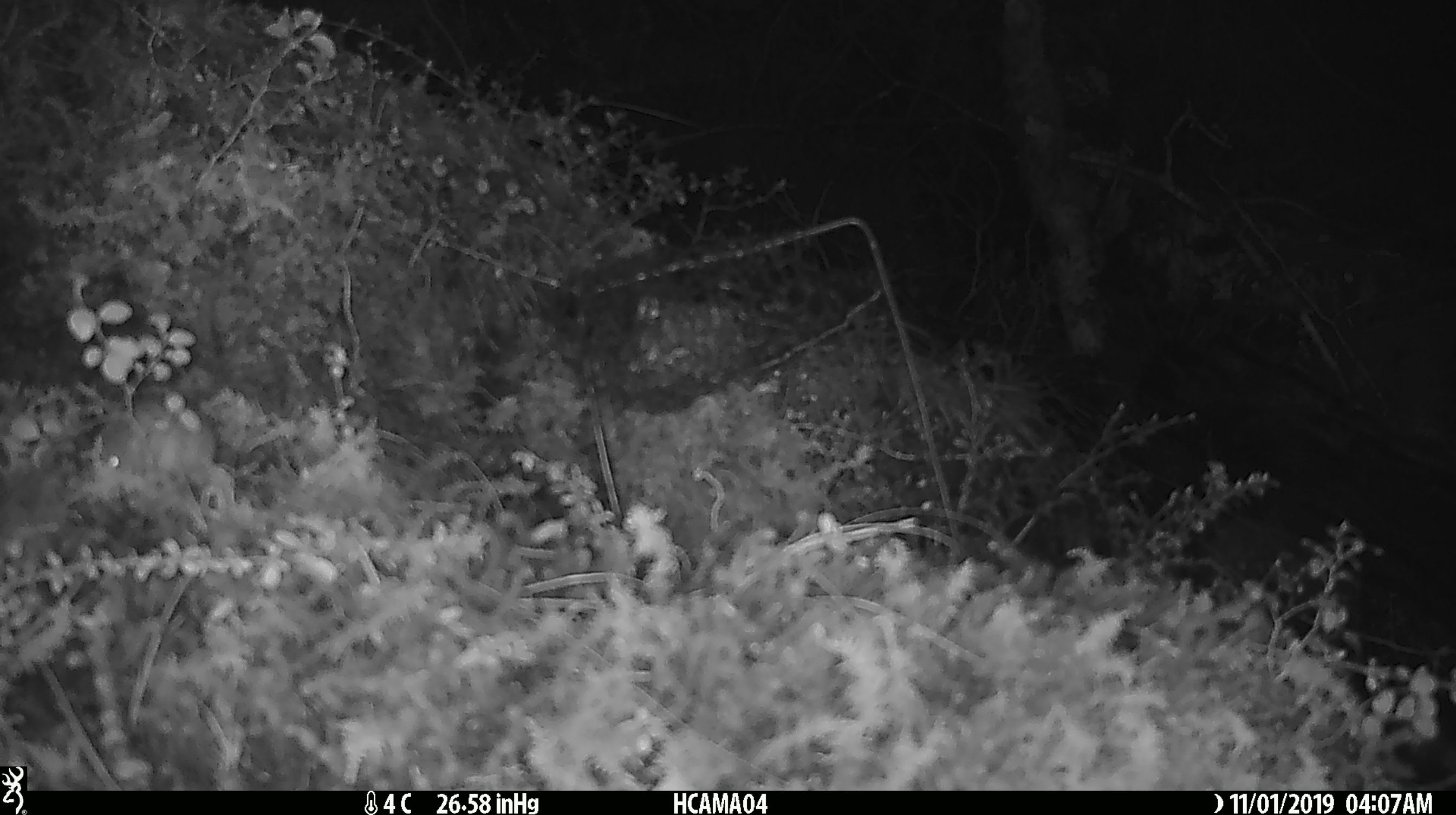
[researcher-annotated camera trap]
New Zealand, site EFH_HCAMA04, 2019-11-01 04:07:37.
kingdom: Animalia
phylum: Chordata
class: Mammalia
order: Rodentia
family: Muridae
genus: Mus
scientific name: Mus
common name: mouse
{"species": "mouse (Mus)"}